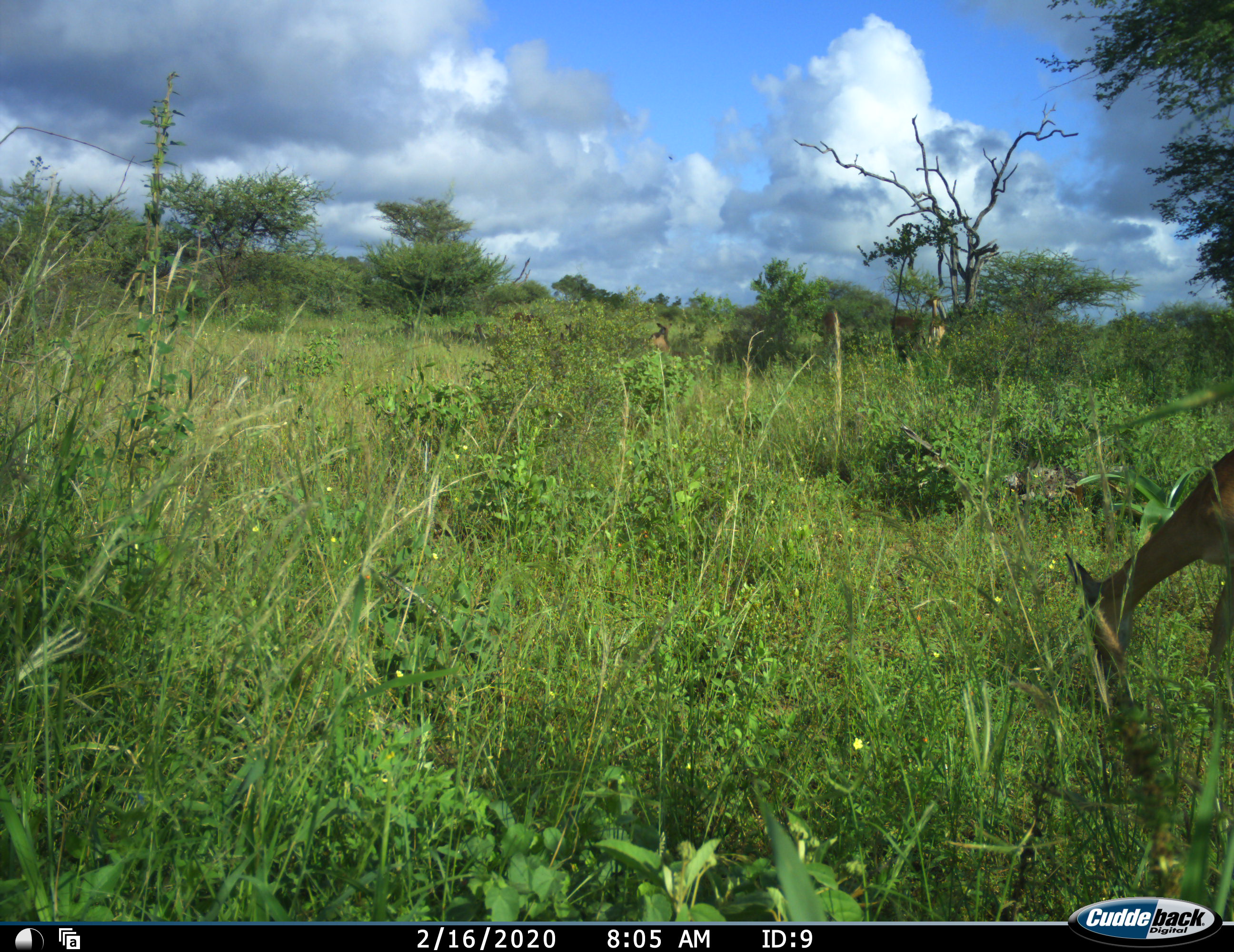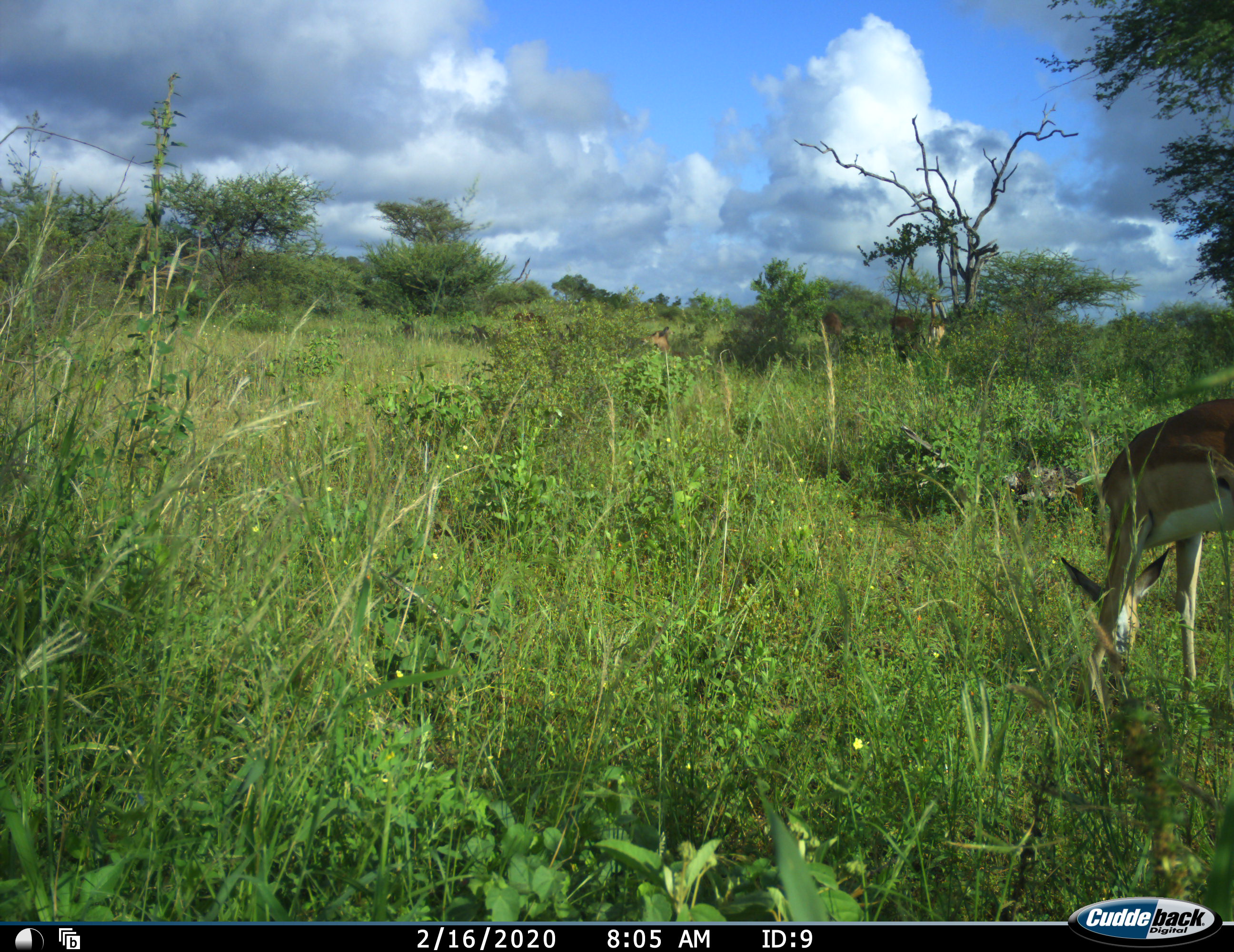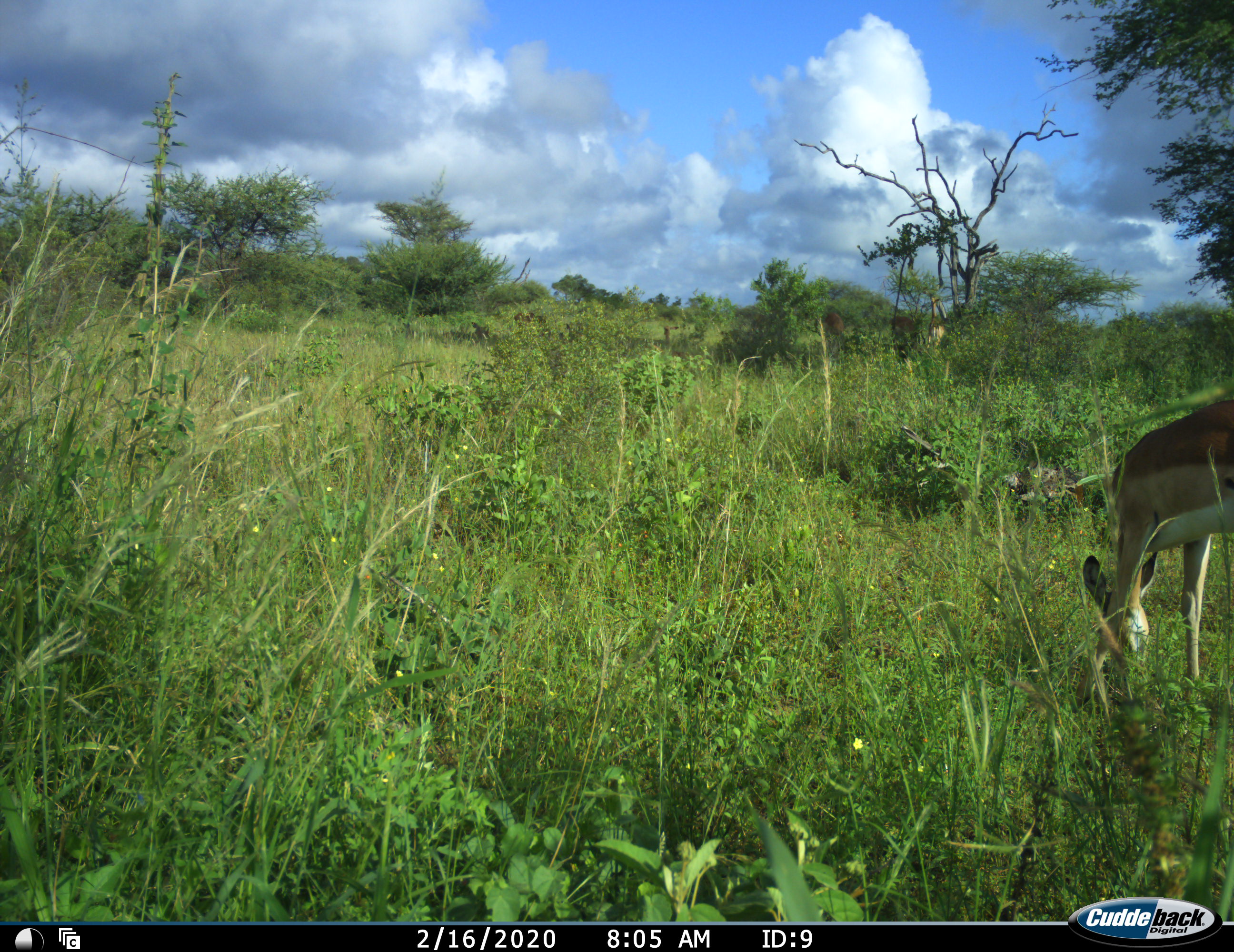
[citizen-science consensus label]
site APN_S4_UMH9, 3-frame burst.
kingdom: Animalia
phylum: Chordata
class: Mammalia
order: Artiodactyla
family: Bovidae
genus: Aepyceros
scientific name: Aepyceros melampus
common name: impala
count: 2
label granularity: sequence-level